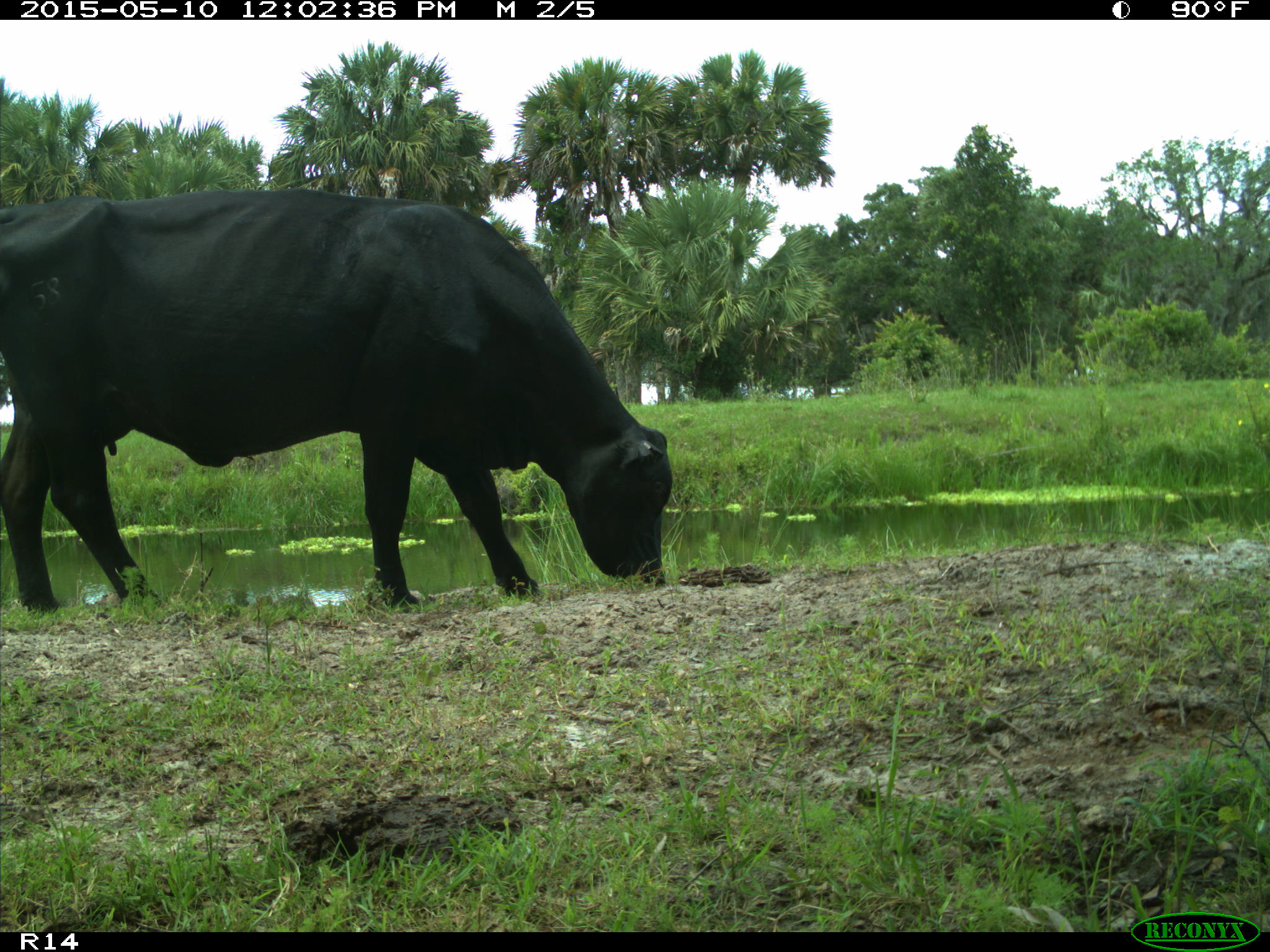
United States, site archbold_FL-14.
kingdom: Animalia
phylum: Chordata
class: Mammalia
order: Artiodactyla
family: Bovidae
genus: Bos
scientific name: Bos taurus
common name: domestic cow